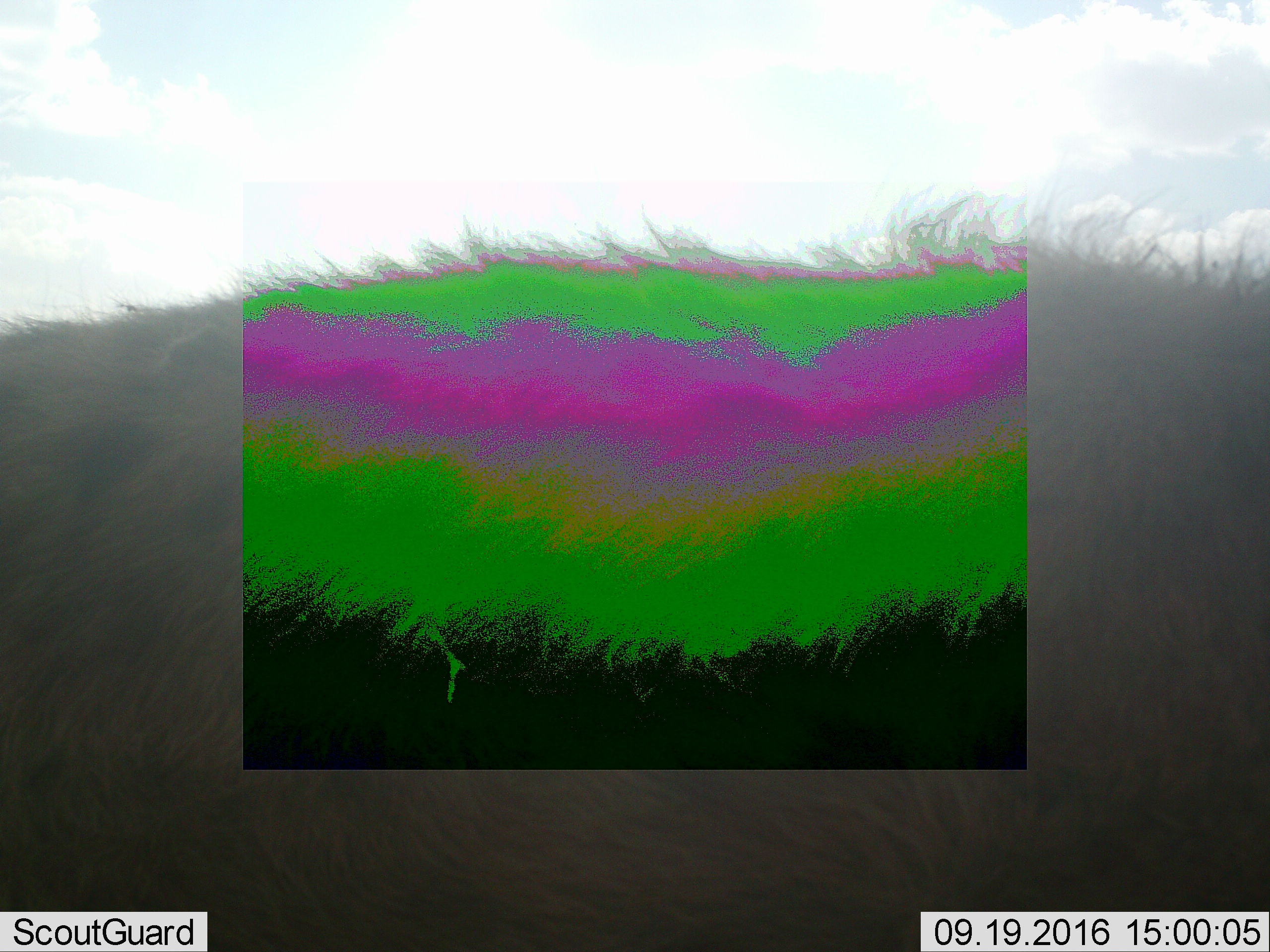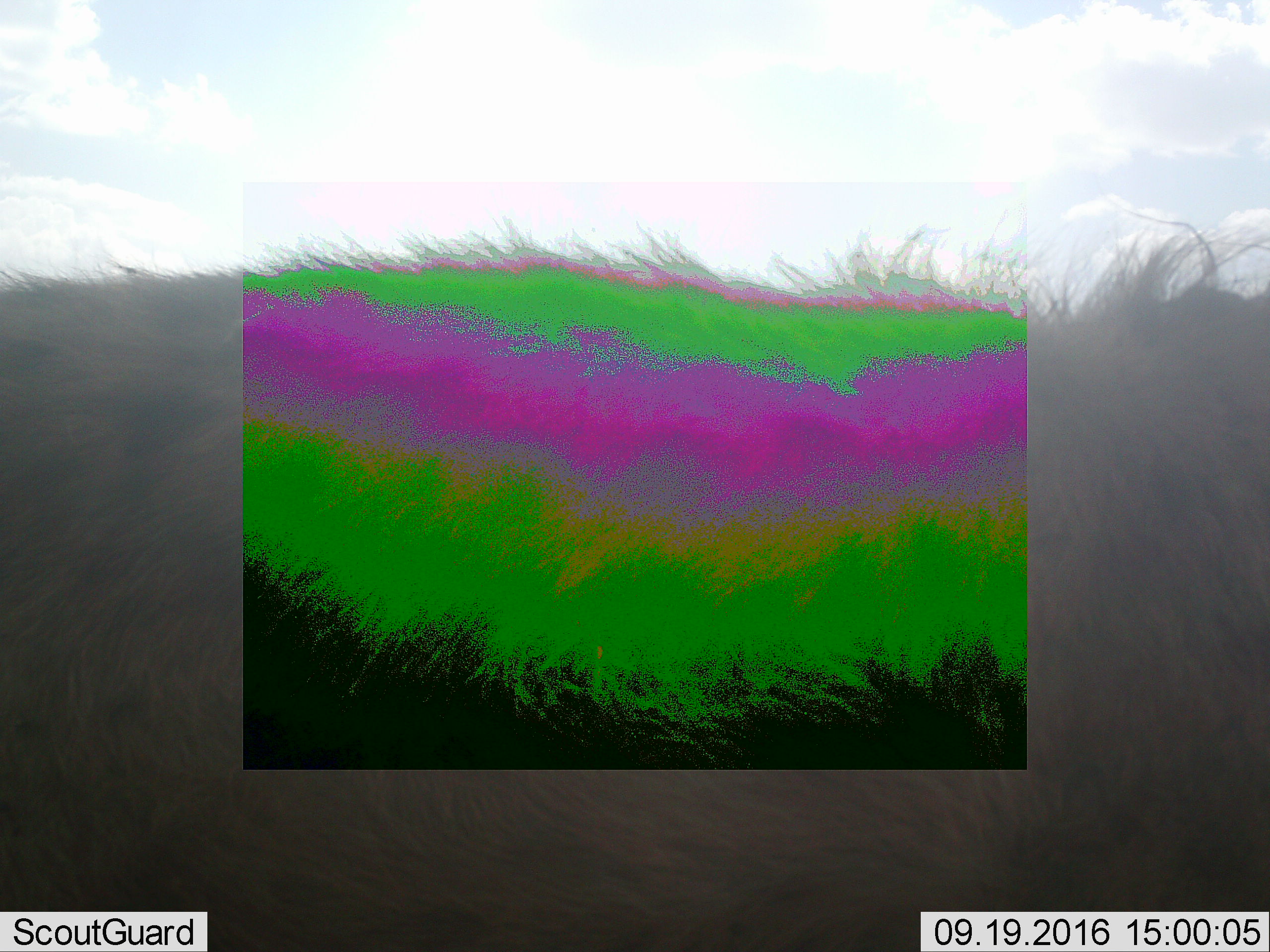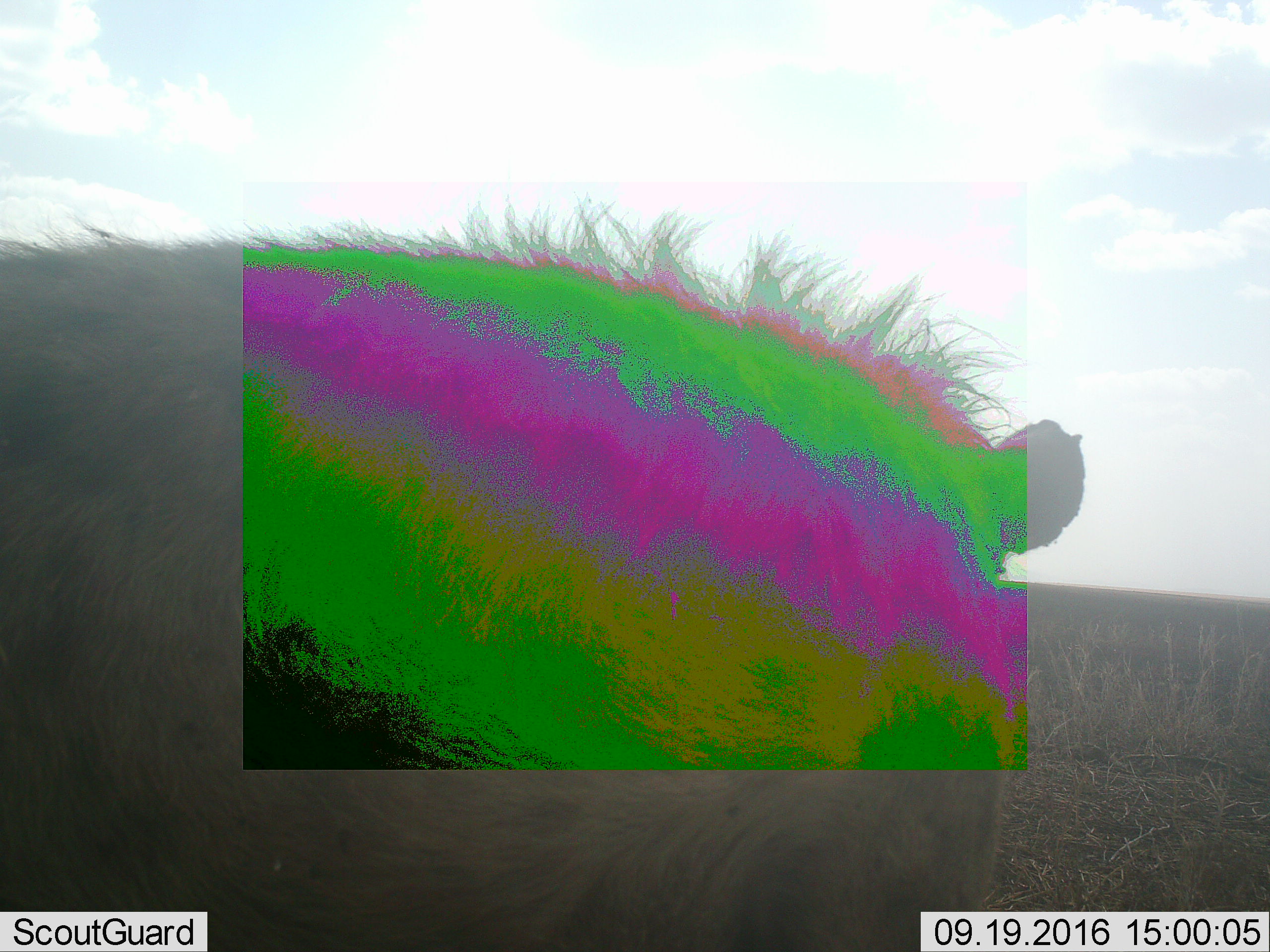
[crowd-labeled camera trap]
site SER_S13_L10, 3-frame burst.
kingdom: Animalia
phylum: Chordata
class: Mammalia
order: Carnivora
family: Hyaenidae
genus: Crocuta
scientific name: Crocuta crocuta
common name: spotted hyena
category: hyenaspotted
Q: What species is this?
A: Hyenaspotted (spotted hyena) (Crocuta crocuta).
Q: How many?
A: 1.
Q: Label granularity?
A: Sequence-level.